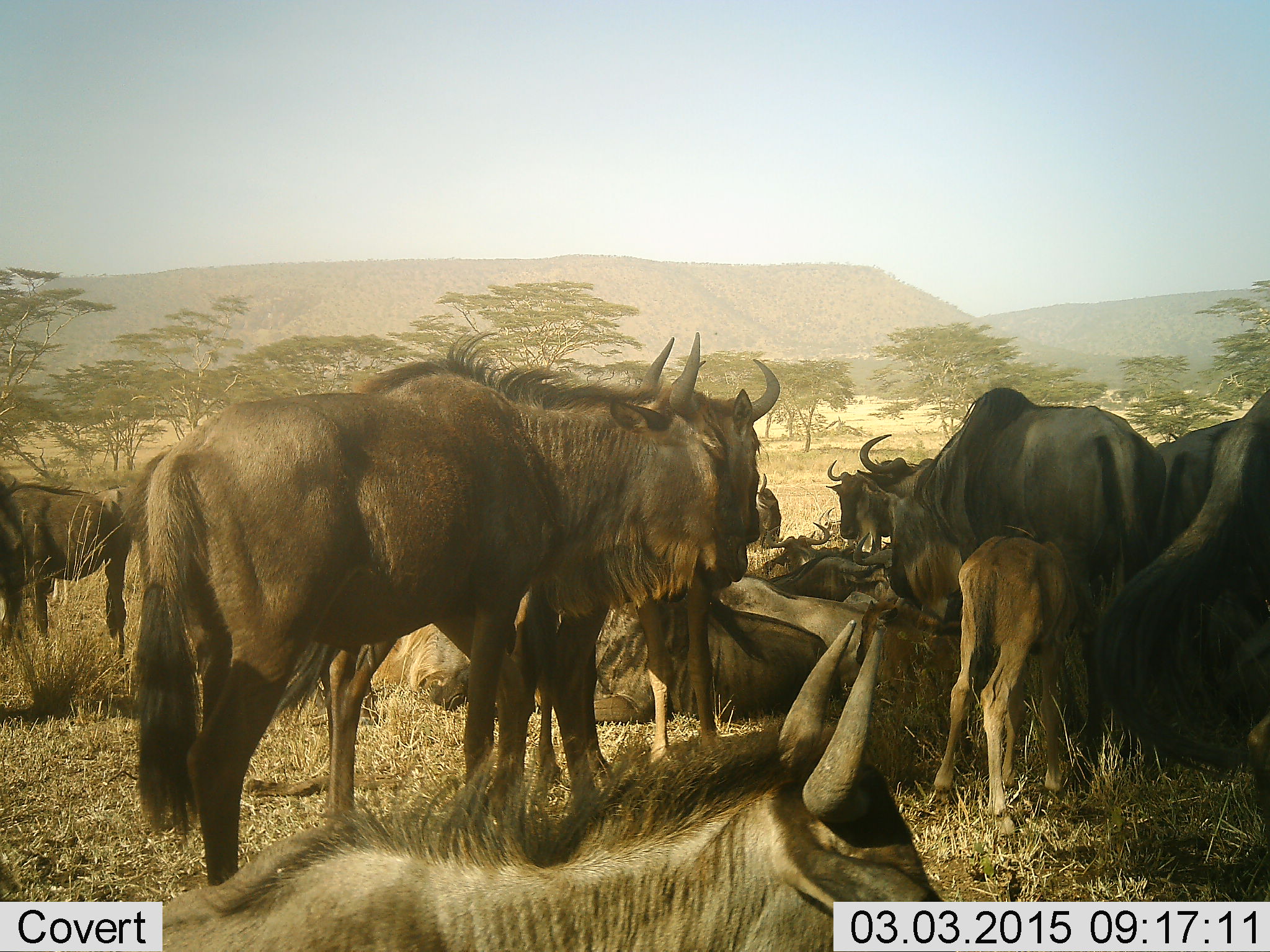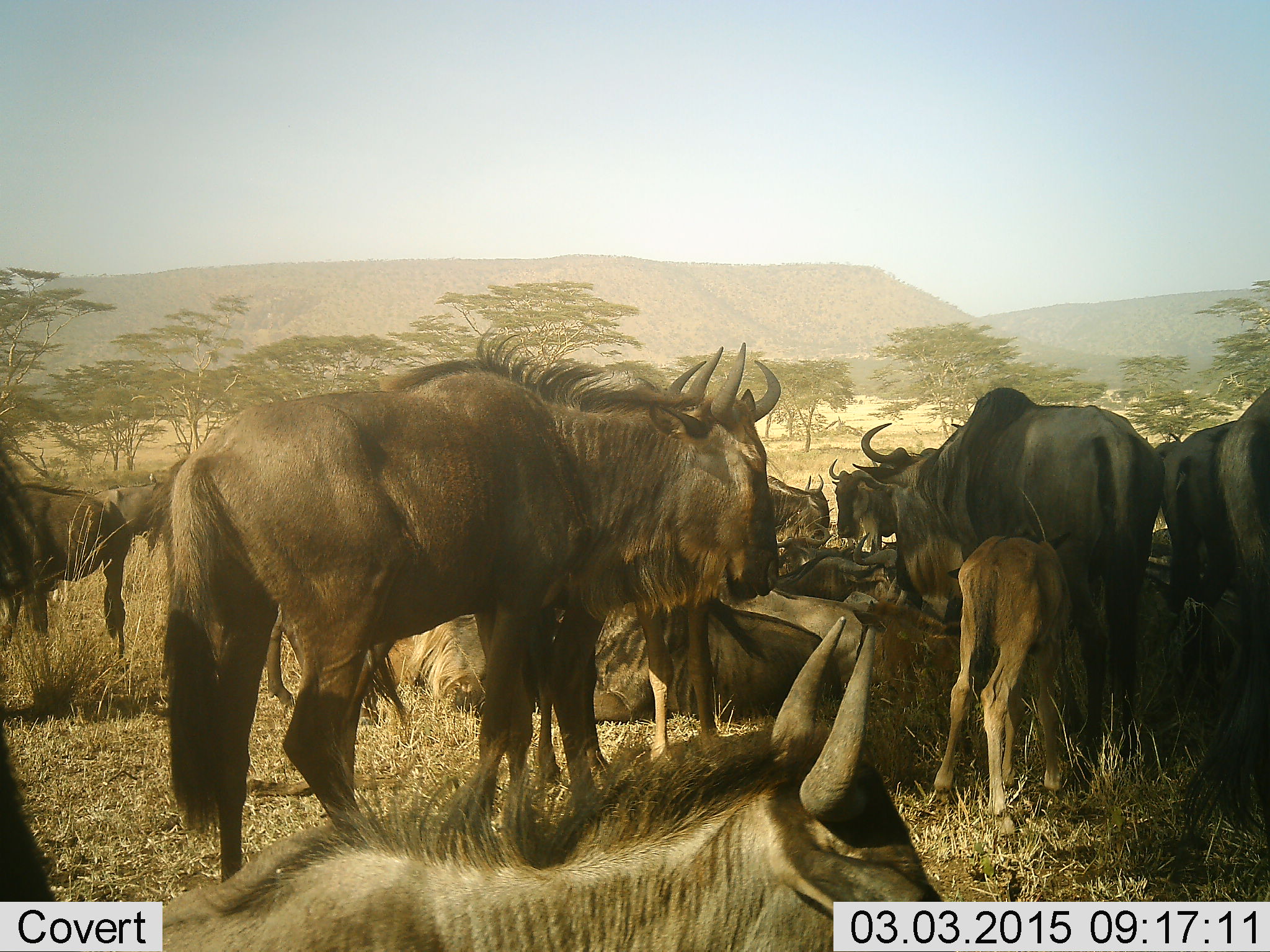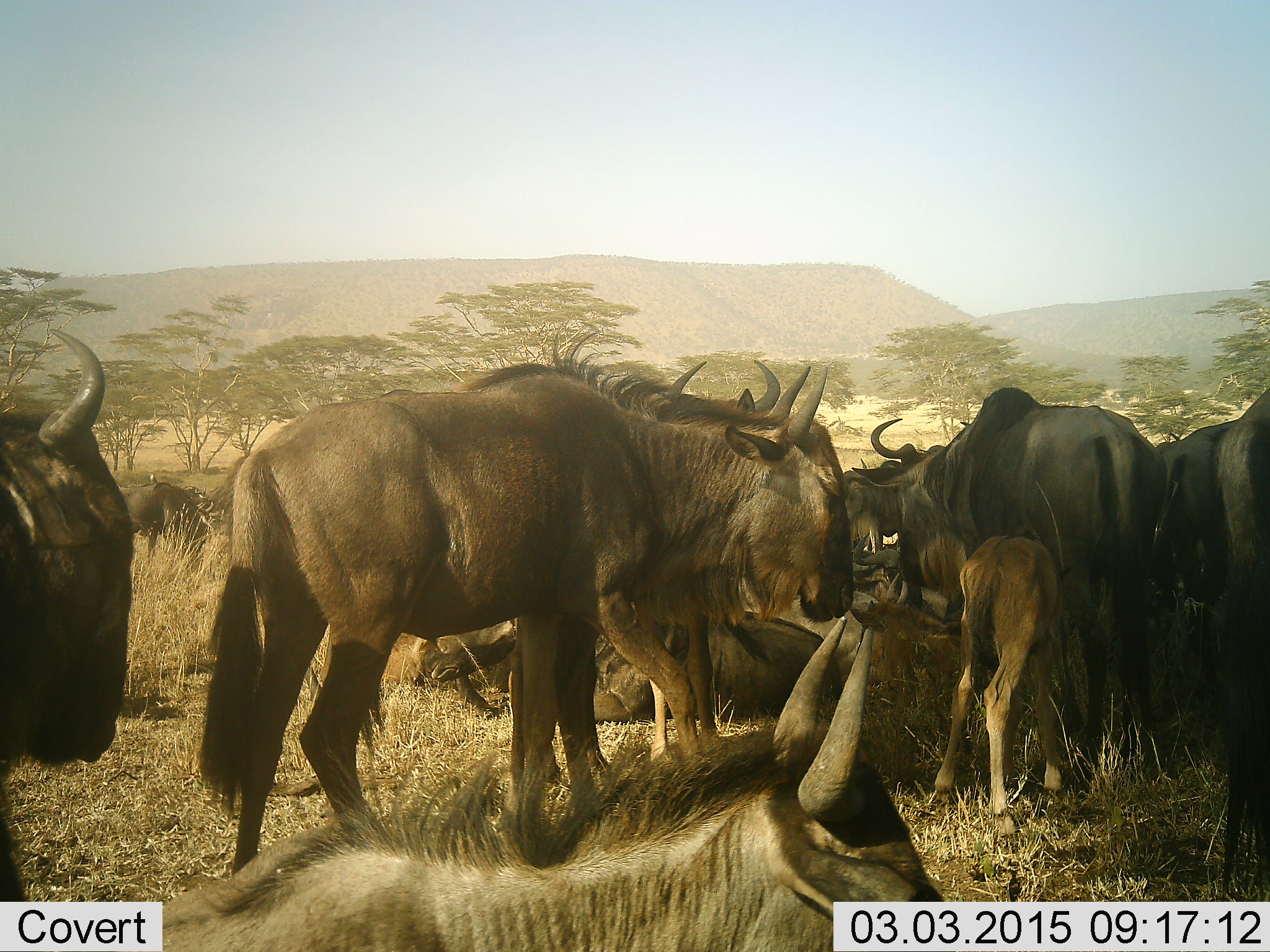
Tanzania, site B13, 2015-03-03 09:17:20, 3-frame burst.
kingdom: Animalia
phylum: Chordata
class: Mammalia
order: Artiodactyla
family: Bovidae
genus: Connochaetes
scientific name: Connochaetes taurinus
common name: blue wildebeest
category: wildebeest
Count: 11-50.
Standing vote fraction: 70%.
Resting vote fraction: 100%.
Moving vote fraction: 10%.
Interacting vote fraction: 30%.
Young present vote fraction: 80%.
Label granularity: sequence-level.